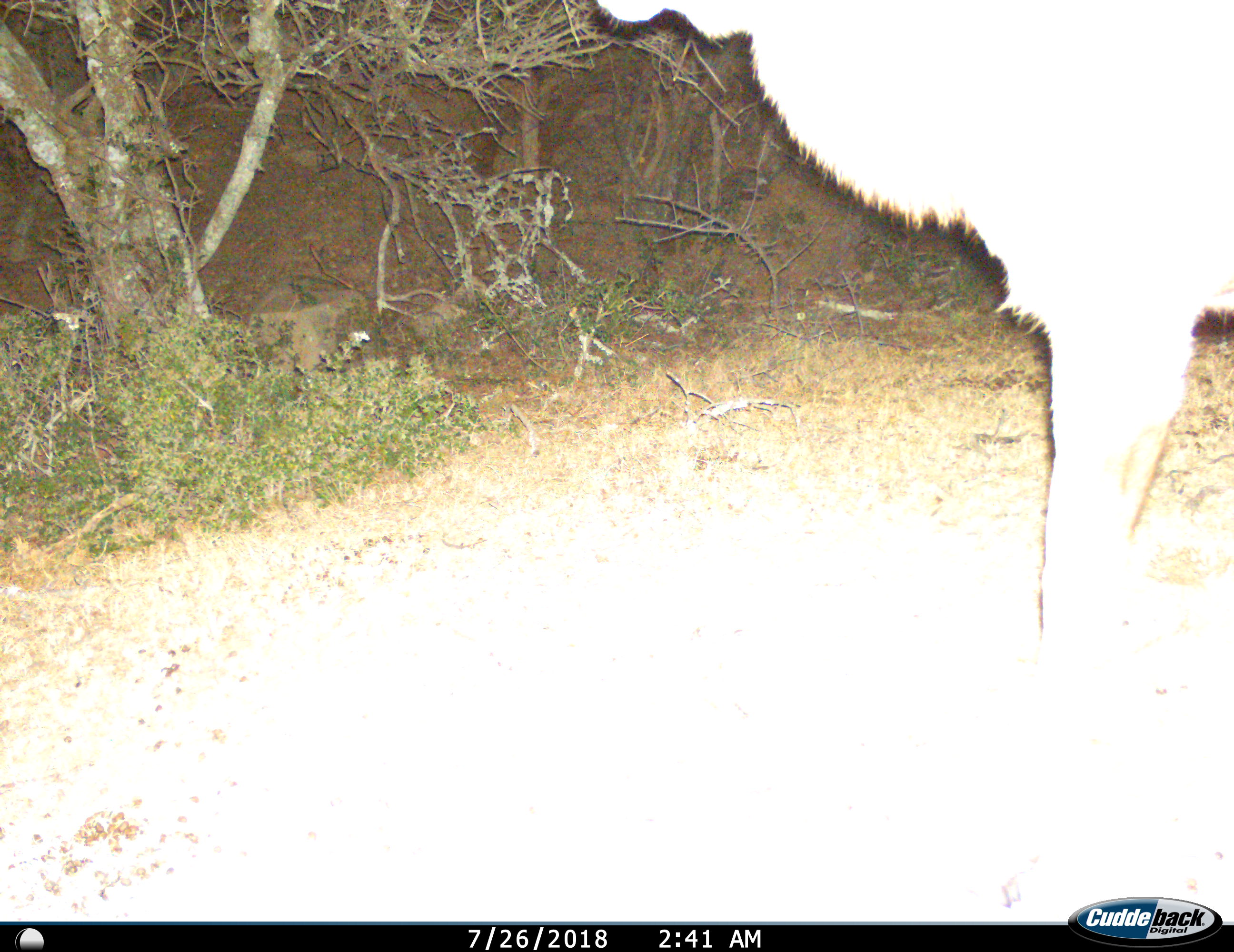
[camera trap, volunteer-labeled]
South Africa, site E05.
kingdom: Animalia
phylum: Chordata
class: Mammalia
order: Artiodactyla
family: Bovidae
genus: Tragelaphus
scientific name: Tragelaphus strepsiceros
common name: greater kudu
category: kudu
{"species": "kudu (greater kudu) (Tragelaphus strepsiceros)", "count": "1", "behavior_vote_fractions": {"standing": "100%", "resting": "0%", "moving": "0%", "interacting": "0%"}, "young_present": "20%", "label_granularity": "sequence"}